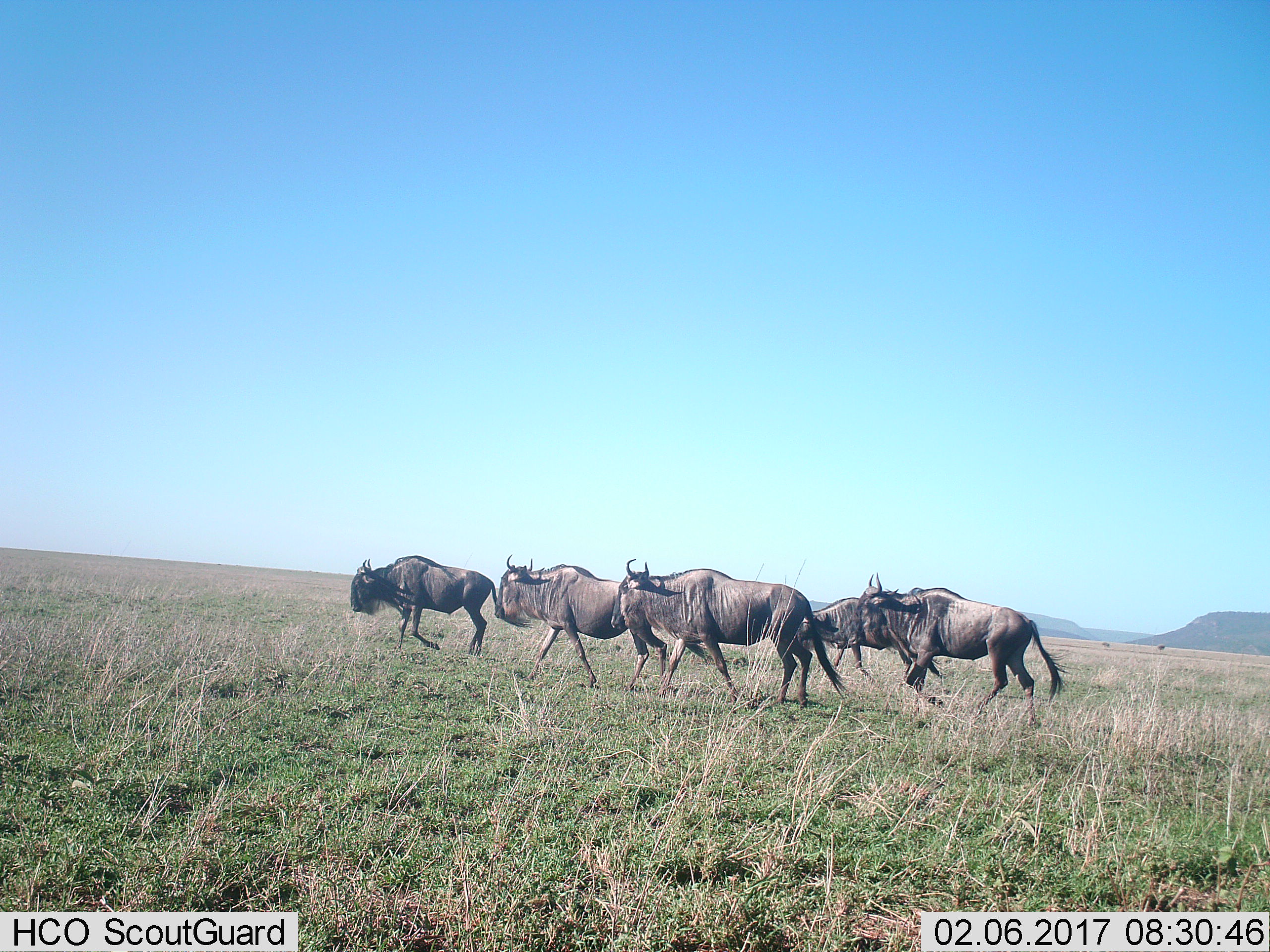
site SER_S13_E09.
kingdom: Animalia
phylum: Chordata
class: Mammalia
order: Artiodactyla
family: Bovidae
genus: Connochaetes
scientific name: Connochaetes taurinus taurinus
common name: blue wildebeest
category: wildebeestblue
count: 5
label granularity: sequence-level